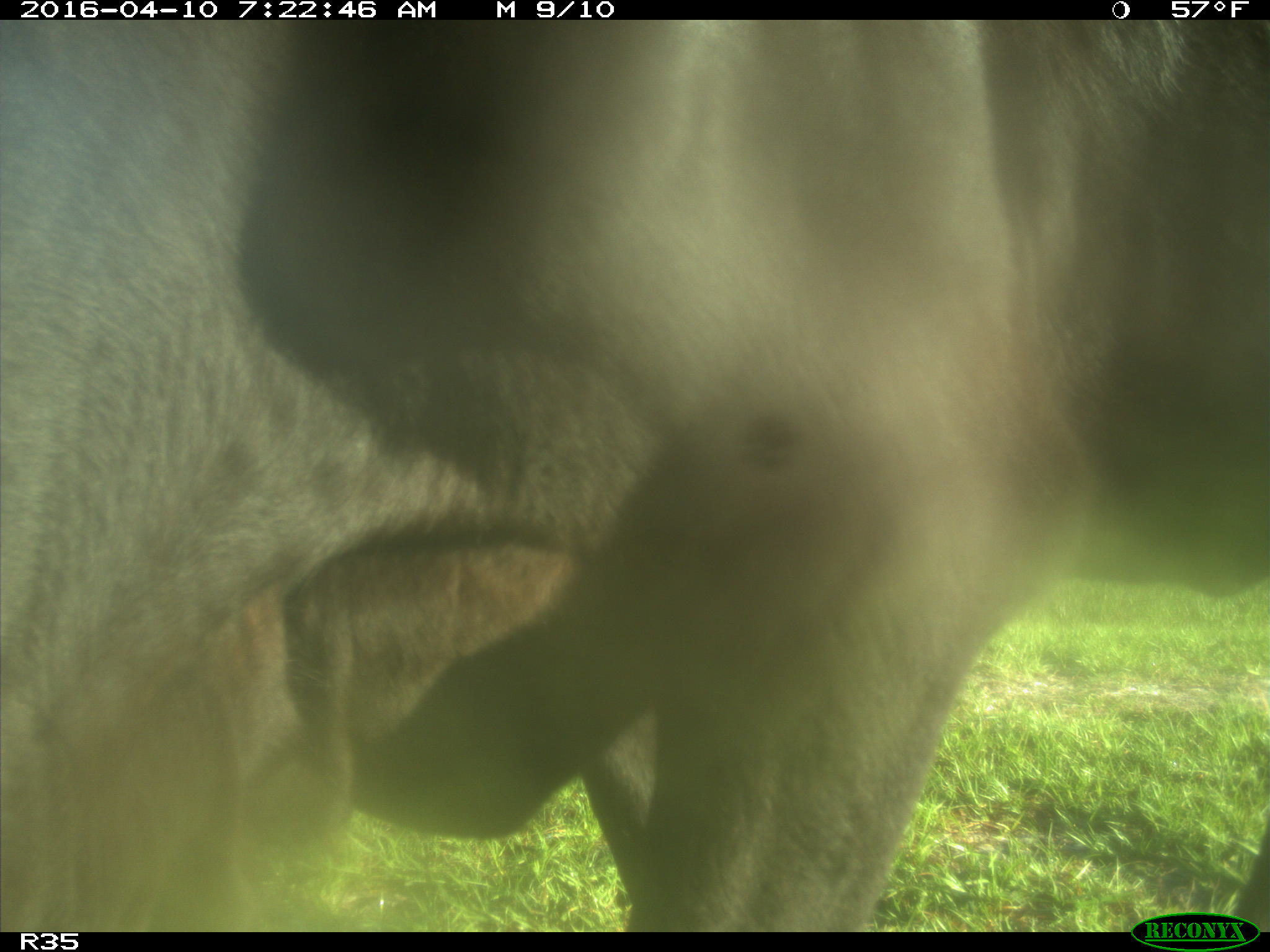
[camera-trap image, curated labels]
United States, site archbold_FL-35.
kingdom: Animalia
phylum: Chordata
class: Mammalia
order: Artiodactyla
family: Bovidae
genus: Bos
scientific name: Bos taurus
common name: domestic cow